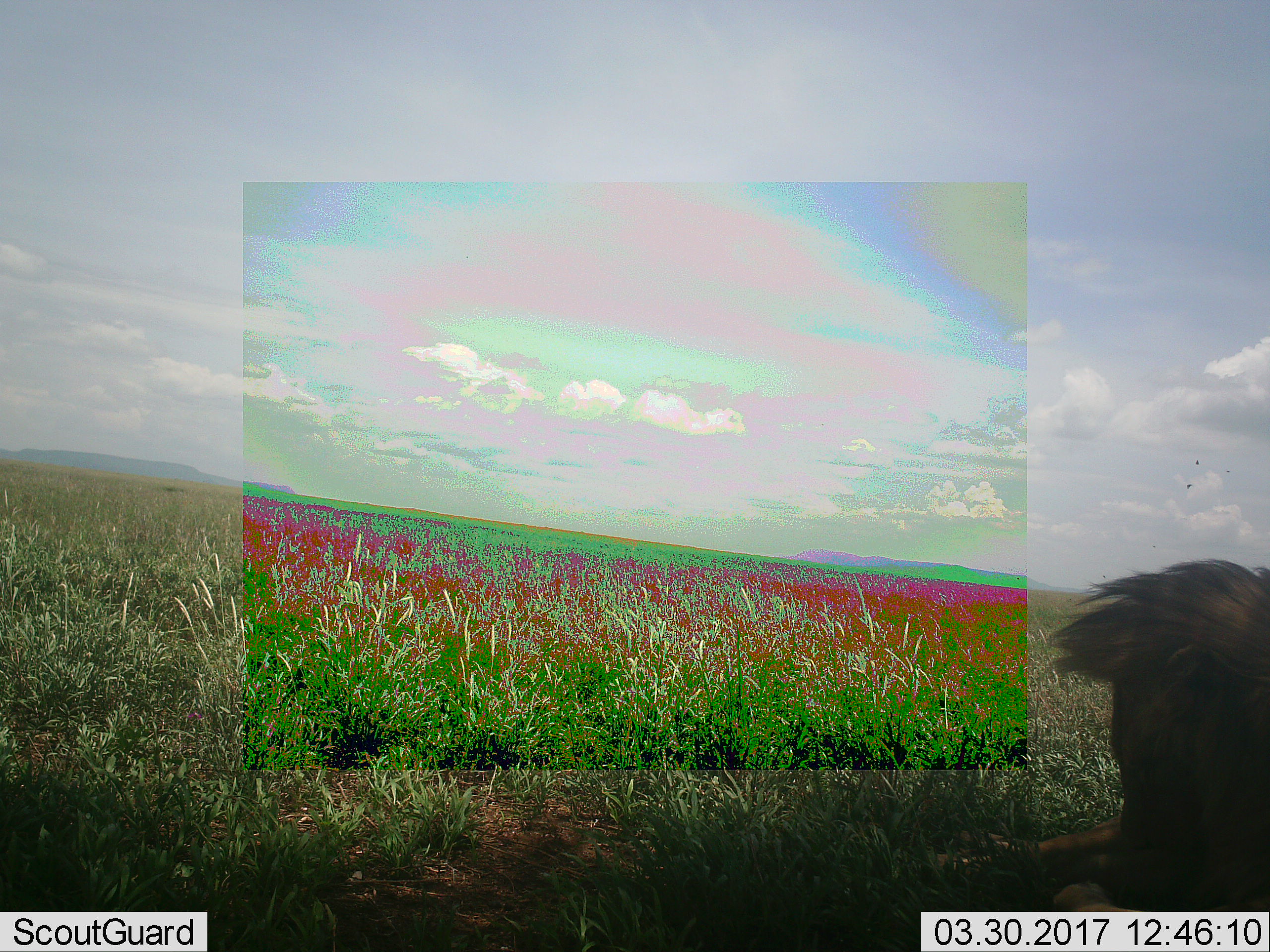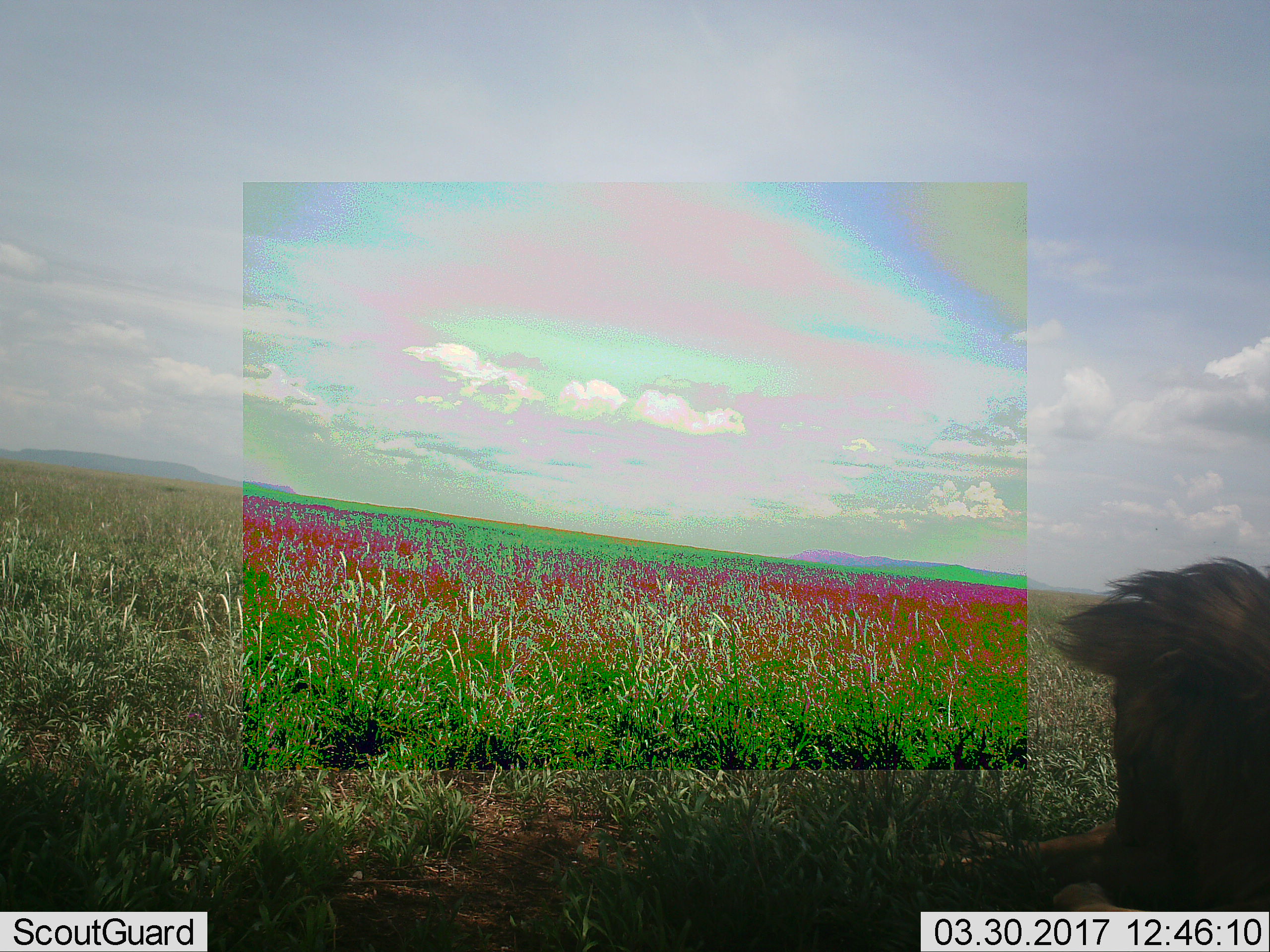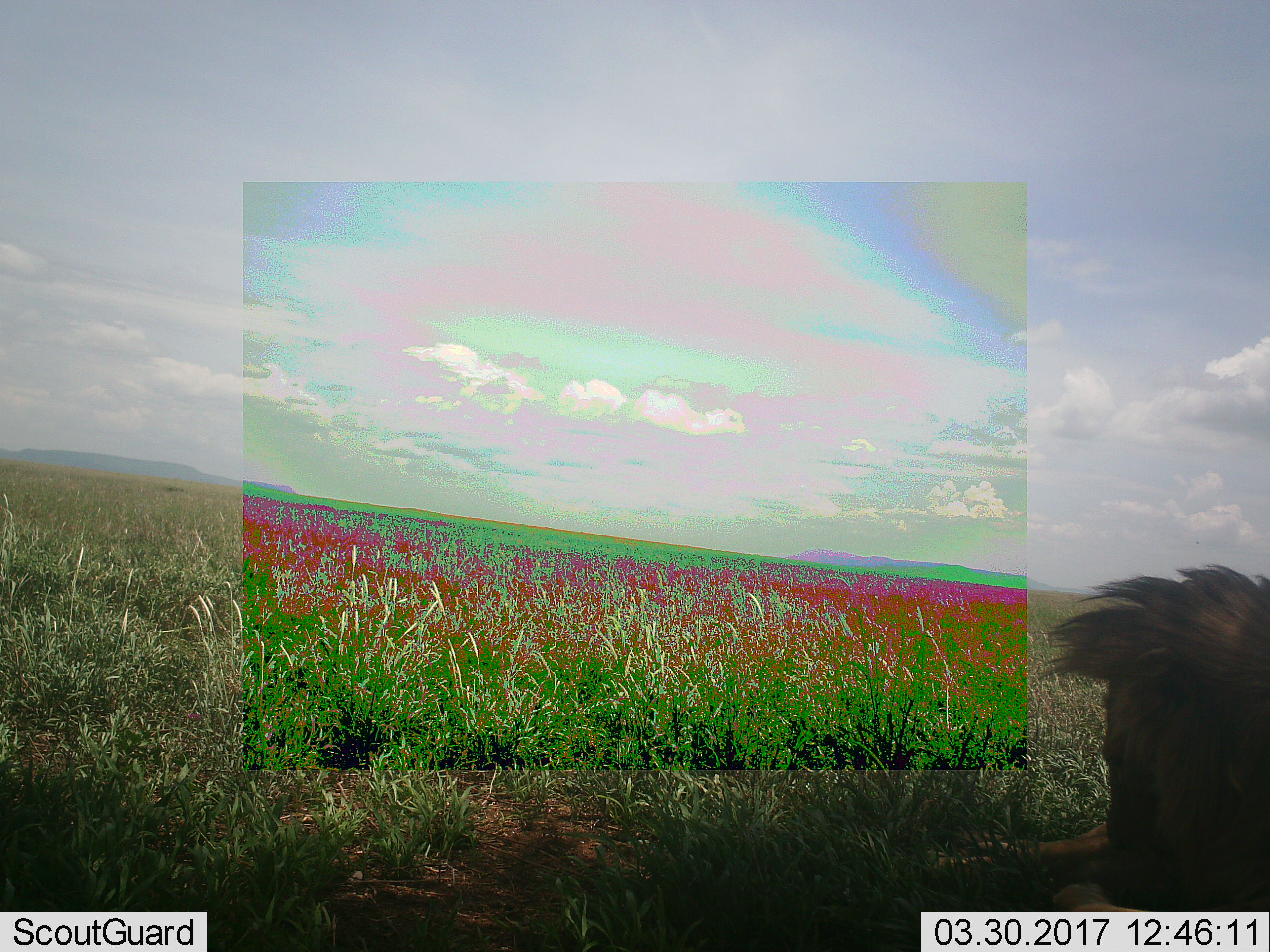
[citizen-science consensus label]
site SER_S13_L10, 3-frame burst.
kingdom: Animalia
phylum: Chordata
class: Mammalia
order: Carnivora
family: Felidae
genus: Panthera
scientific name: Panthera leo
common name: lion male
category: lionmale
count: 1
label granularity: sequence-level